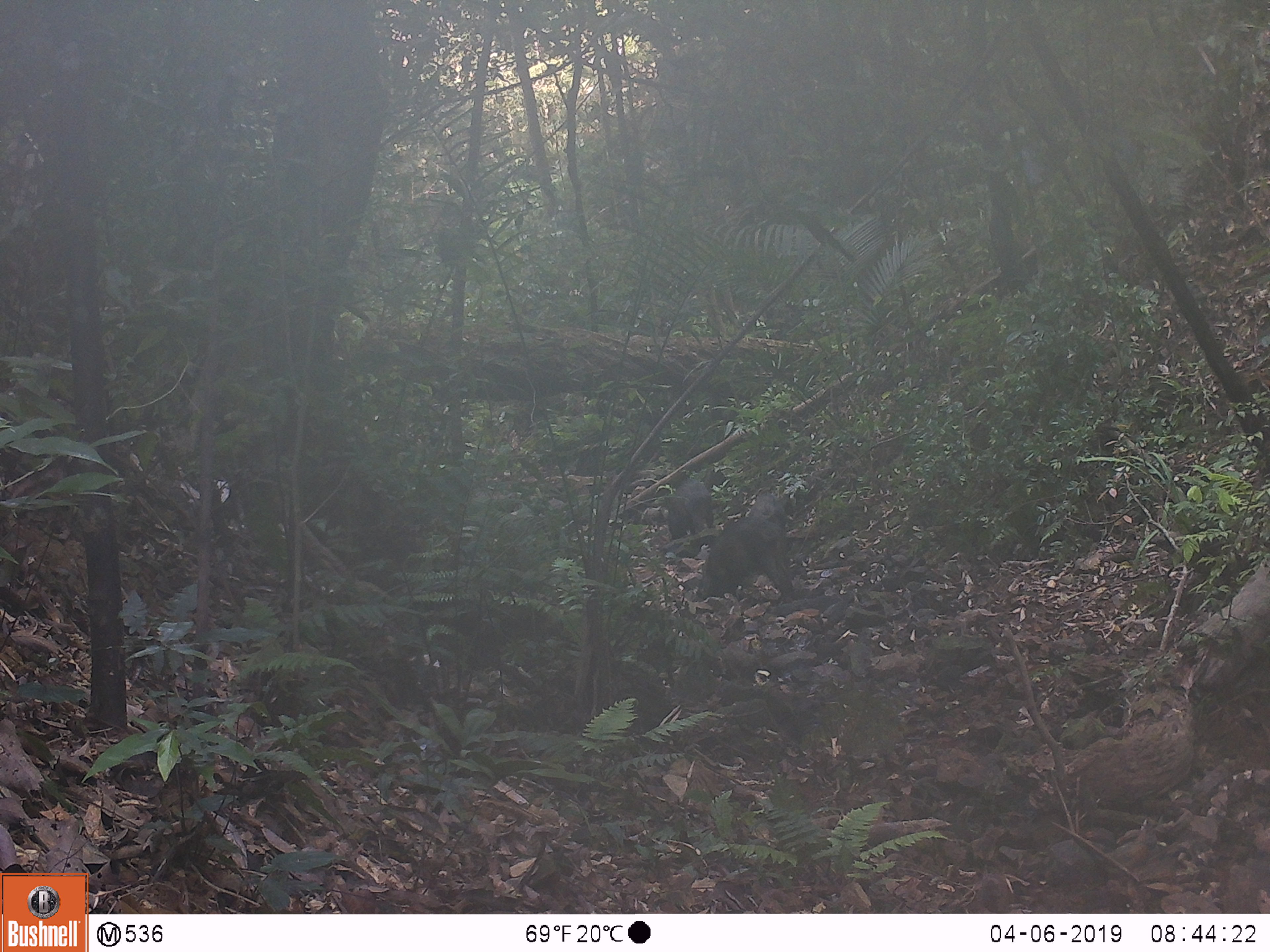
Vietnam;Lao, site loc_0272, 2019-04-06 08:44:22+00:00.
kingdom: Animalia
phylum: Chordata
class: Mammalia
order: Artiodactyla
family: Suidae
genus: Sus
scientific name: Sus scrofa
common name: eurasian wild pig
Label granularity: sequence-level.